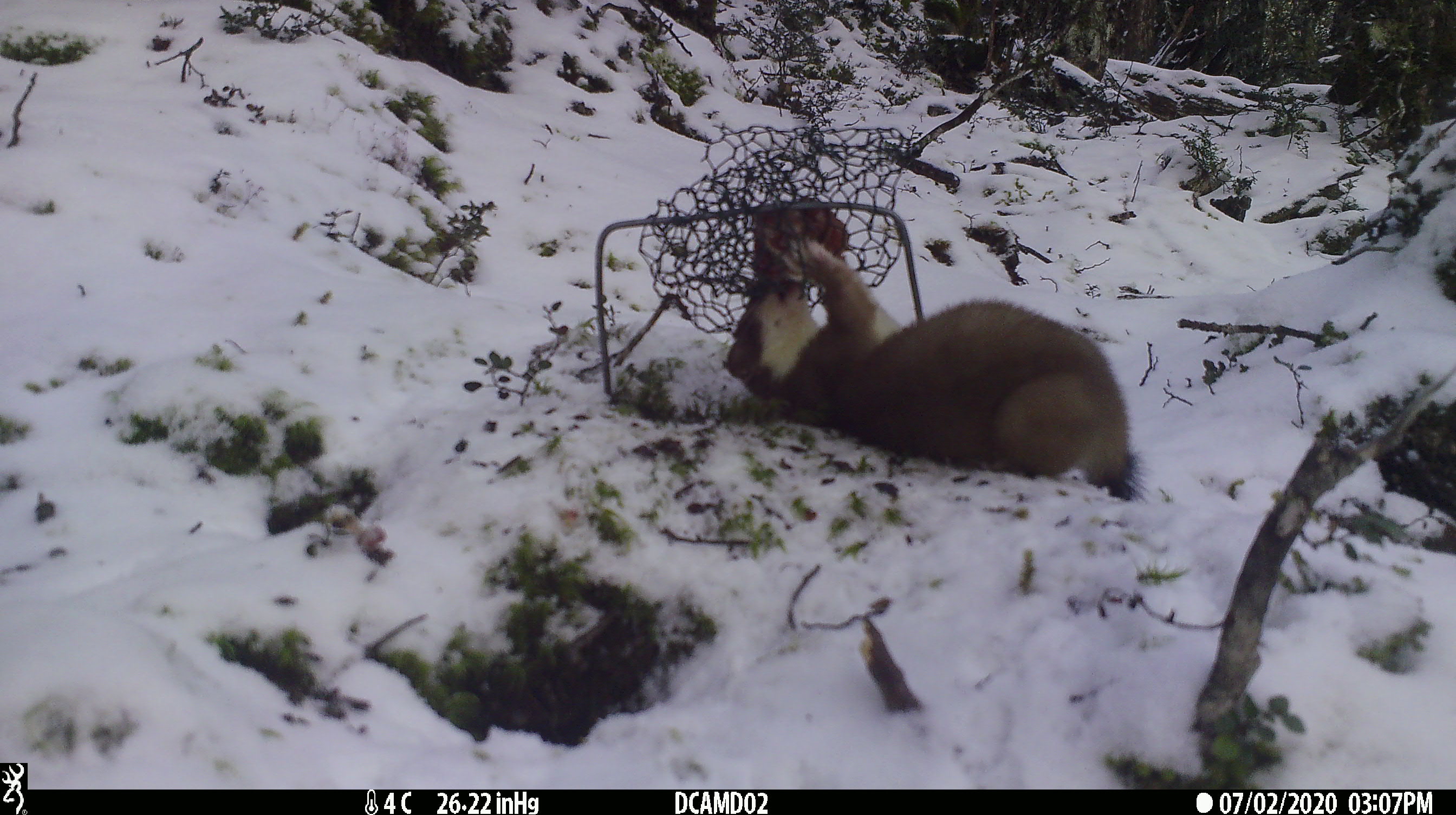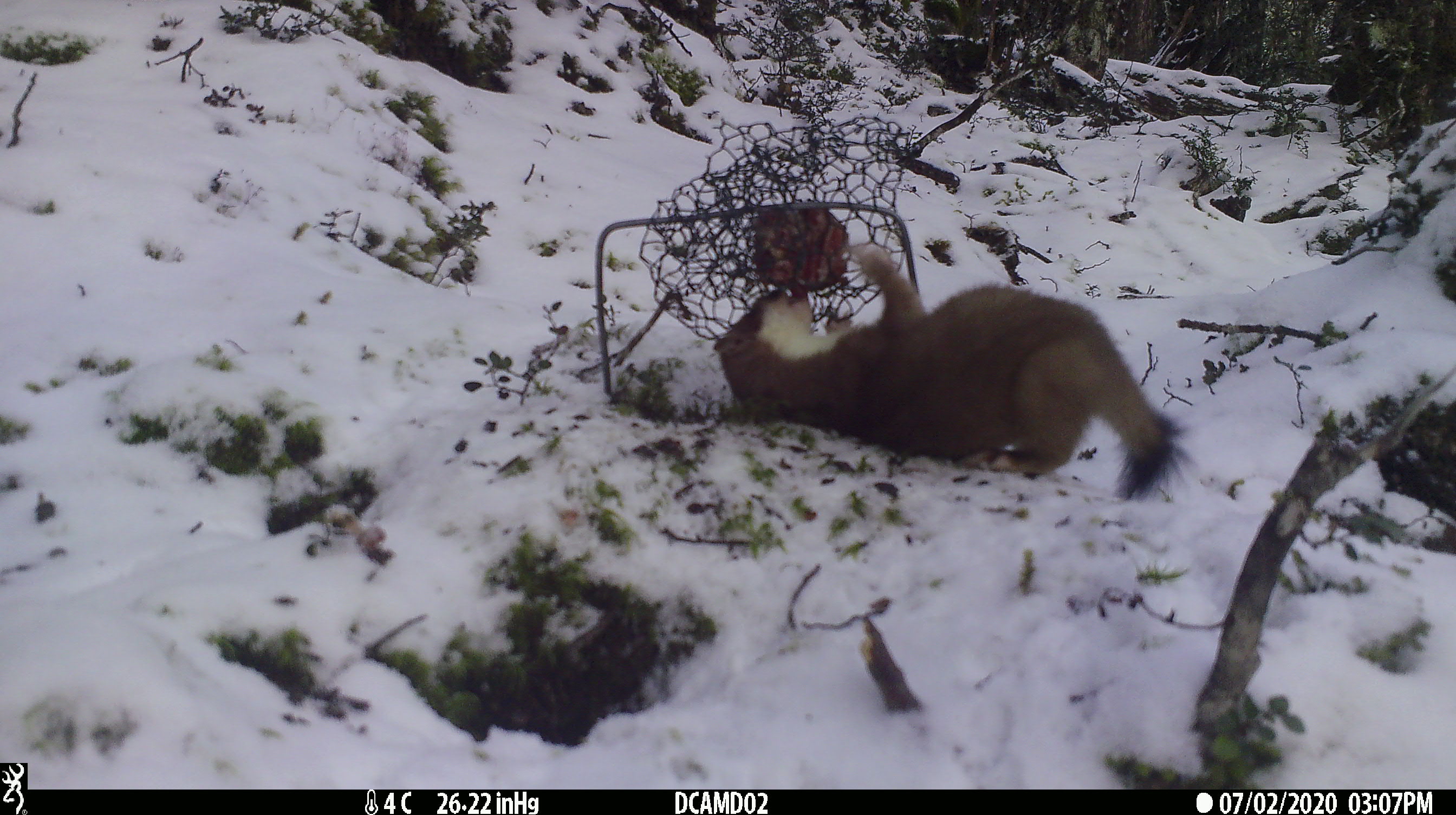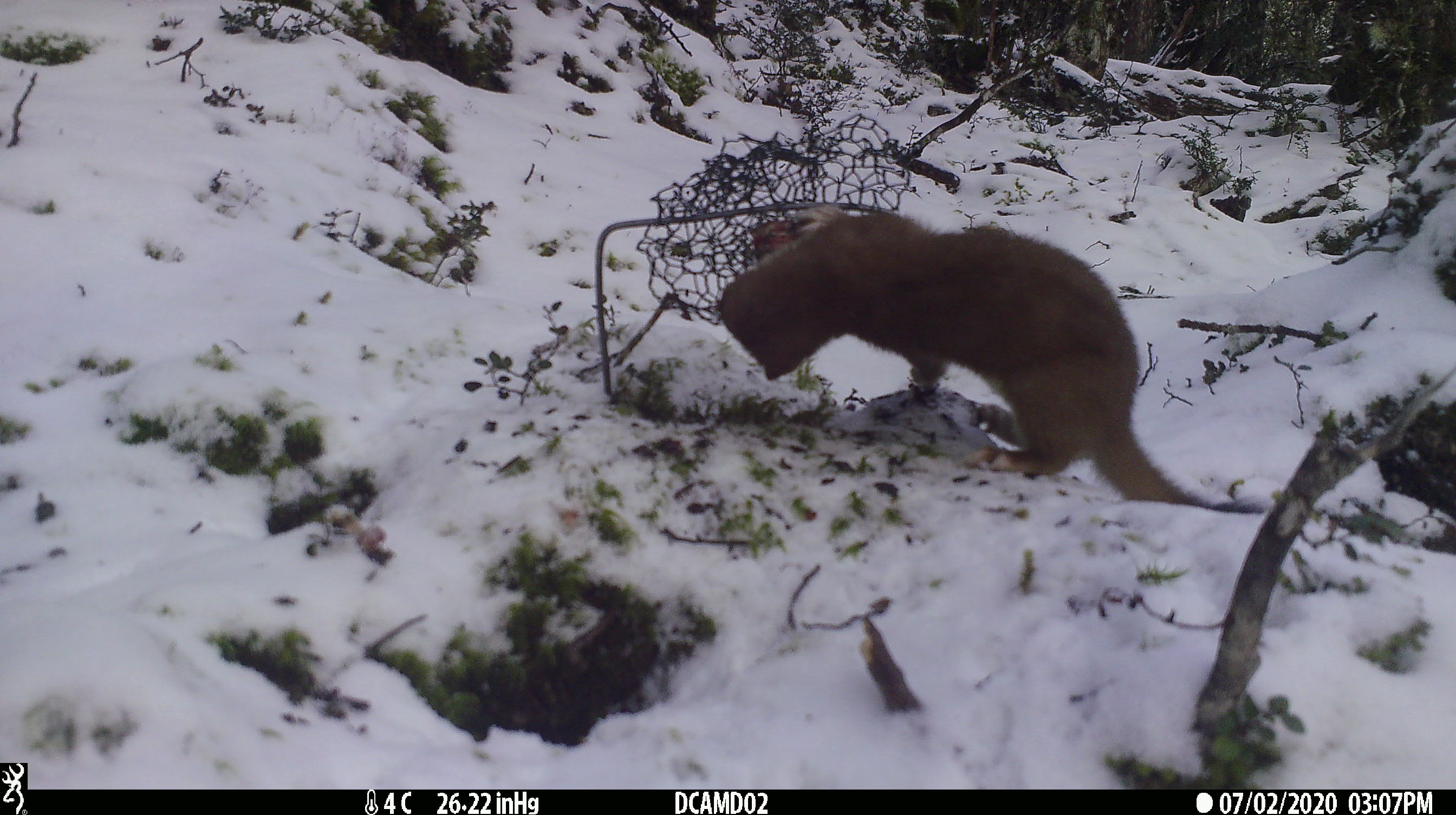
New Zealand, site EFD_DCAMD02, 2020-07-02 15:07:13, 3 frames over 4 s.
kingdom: Animalia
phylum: Chordata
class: Mammalia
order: Carnivora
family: Mustelidae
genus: Mustela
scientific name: Mustela erminea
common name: stoat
Stoat (Mustela erminea).